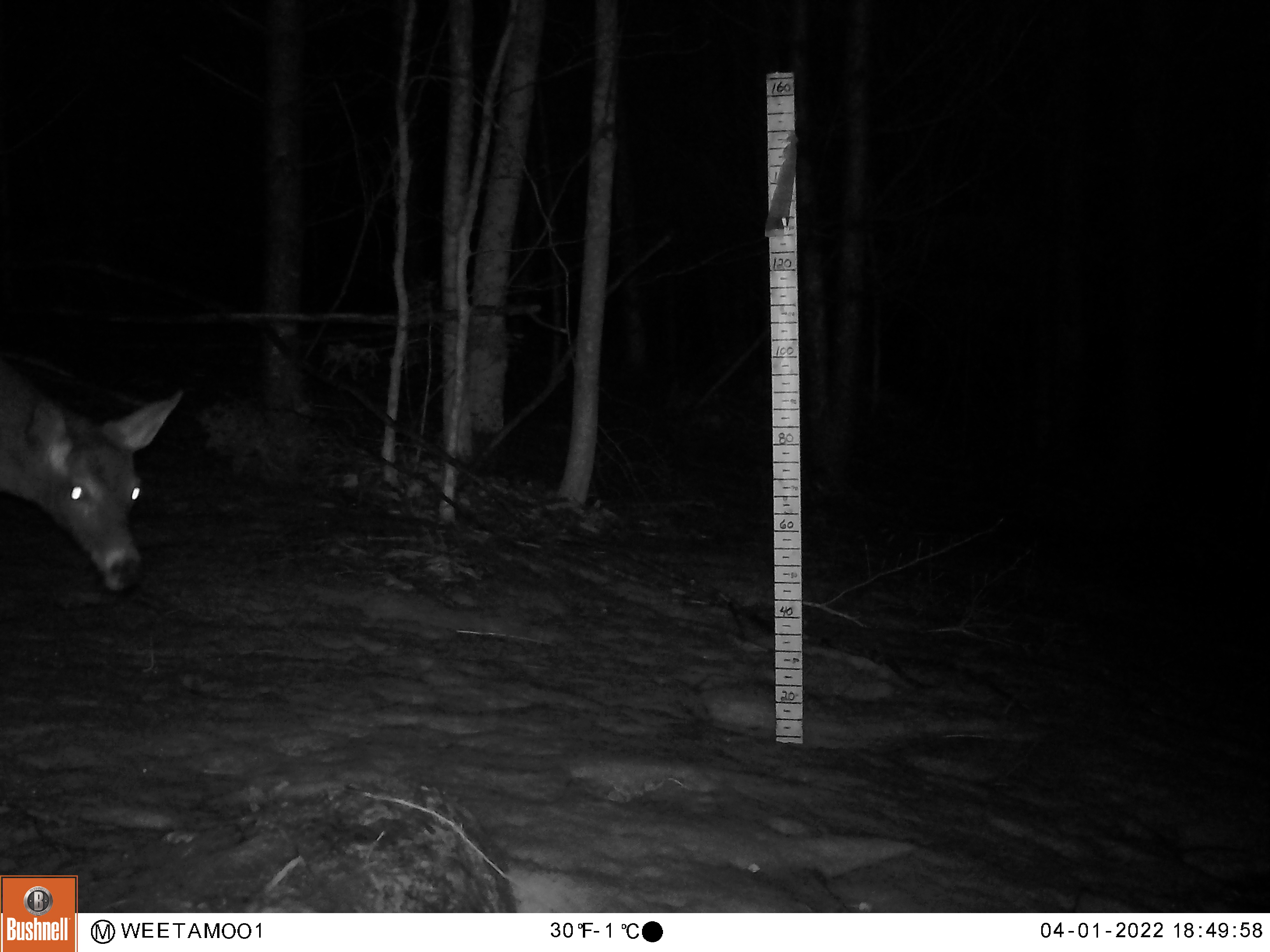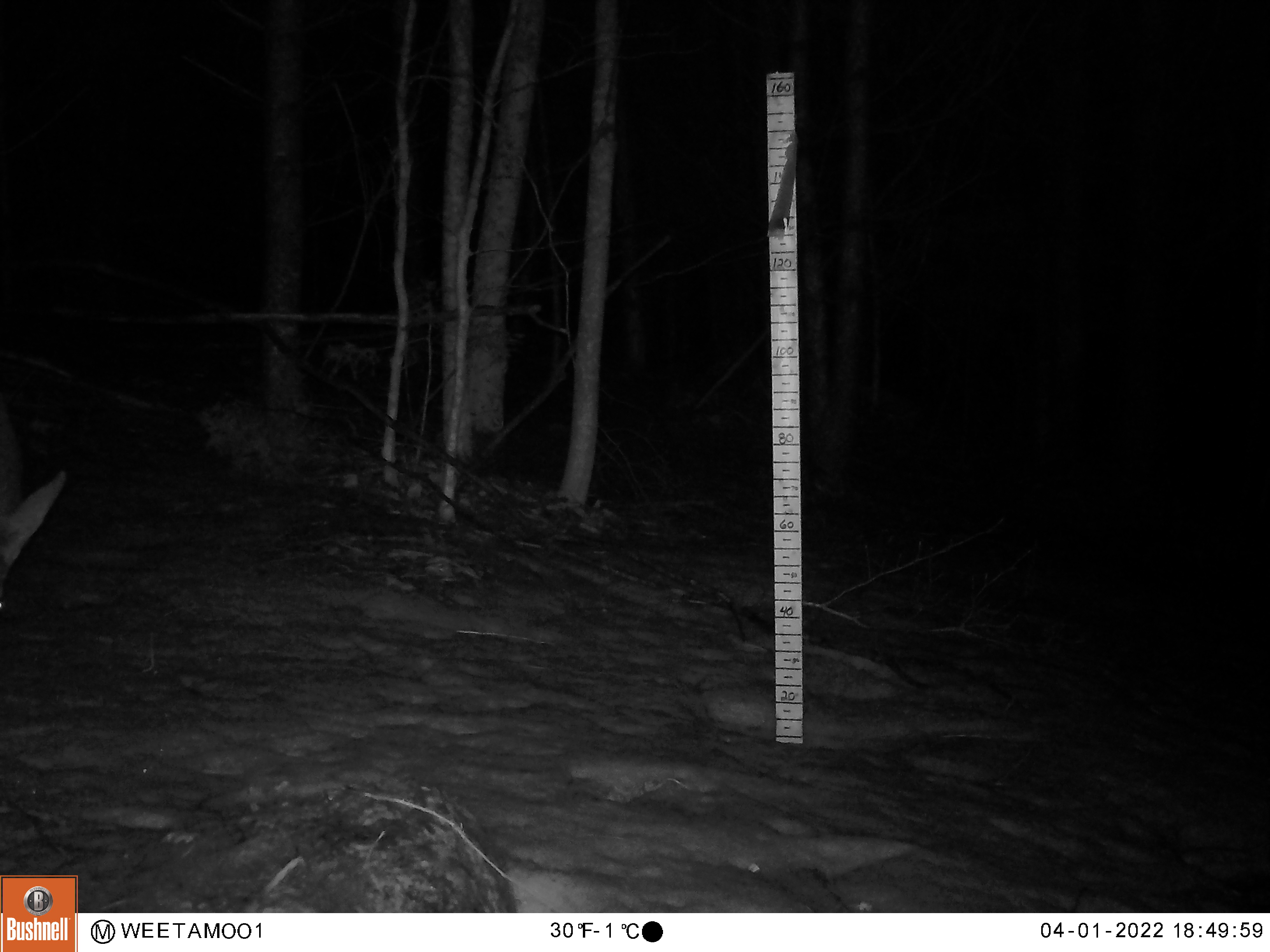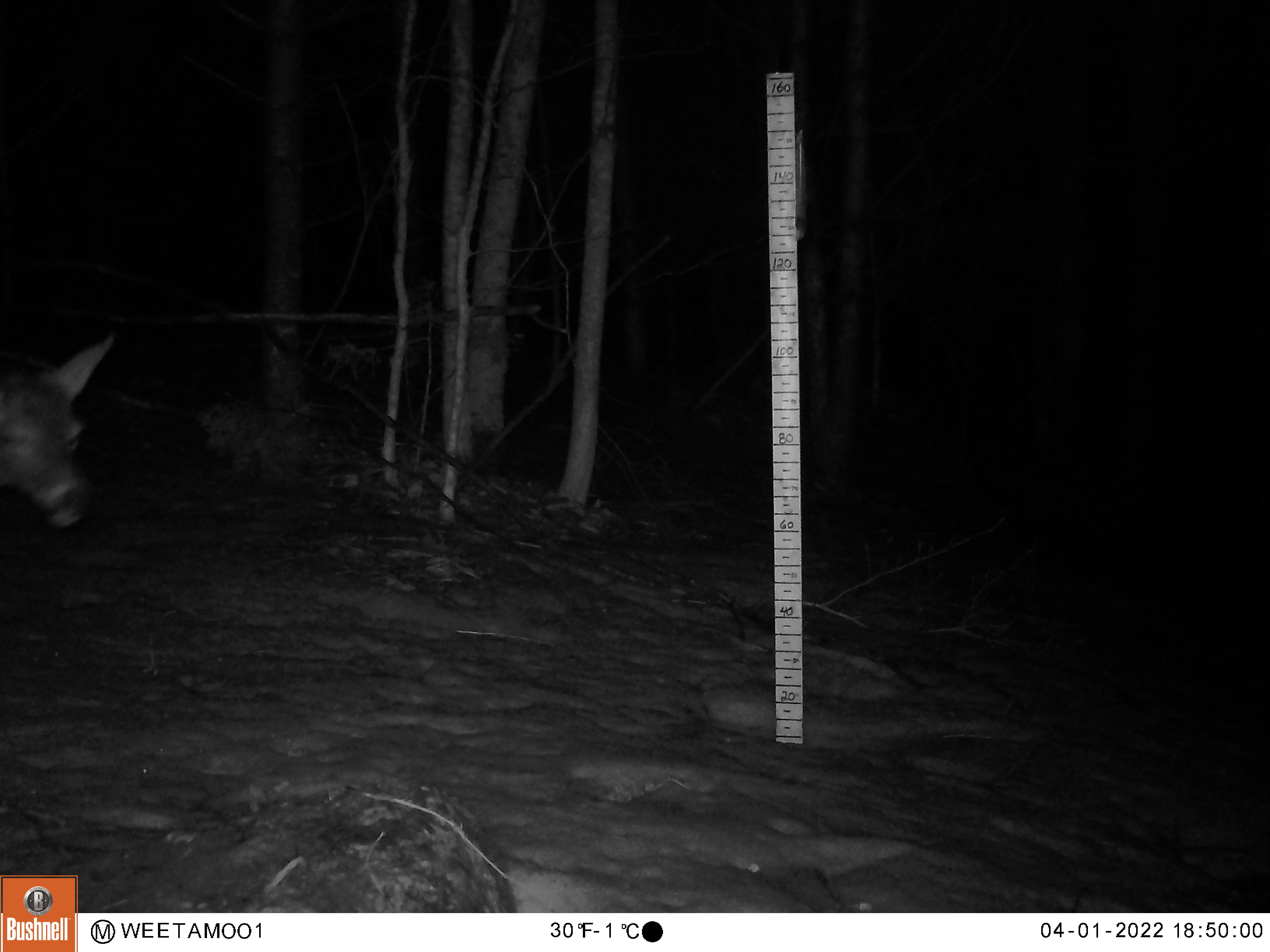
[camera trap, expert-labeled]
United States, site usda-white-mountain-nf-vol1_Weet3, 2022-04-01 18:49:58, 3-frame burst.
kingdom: Animalia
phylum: Chordata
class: Mammalia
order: Artiodactyla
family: Cervidae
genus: Odocoileus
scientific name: Odocoileus virginianus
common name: white-tailed deer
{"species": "white-tailed deer (Odocoileus virginianus)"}